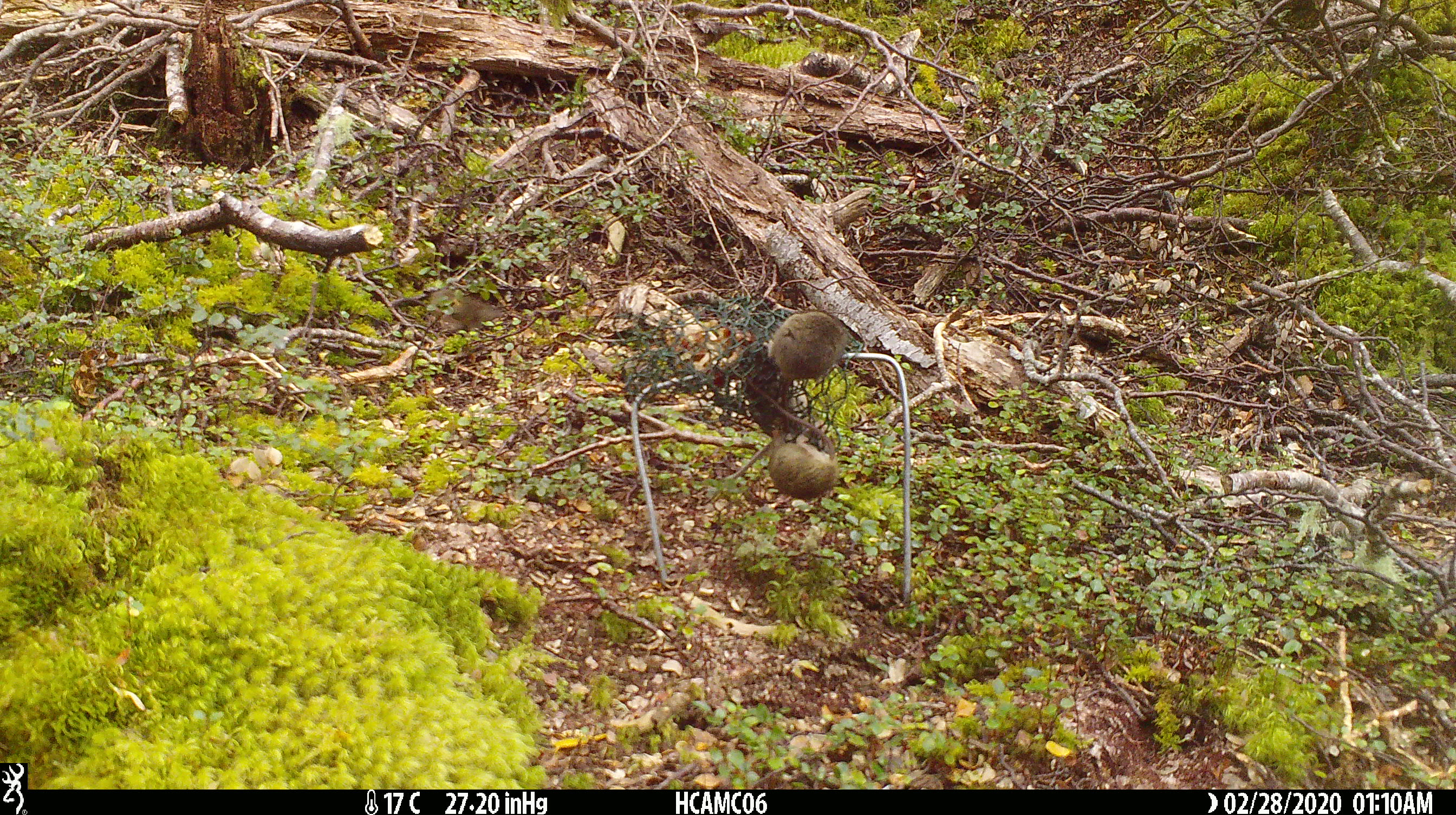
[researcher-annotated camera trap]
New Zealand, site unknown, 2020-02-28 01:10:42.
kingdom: Animalia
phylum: Chordata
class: Mammalia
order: Rodentia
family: Muridae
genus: Mus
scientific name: Mus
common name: mouse